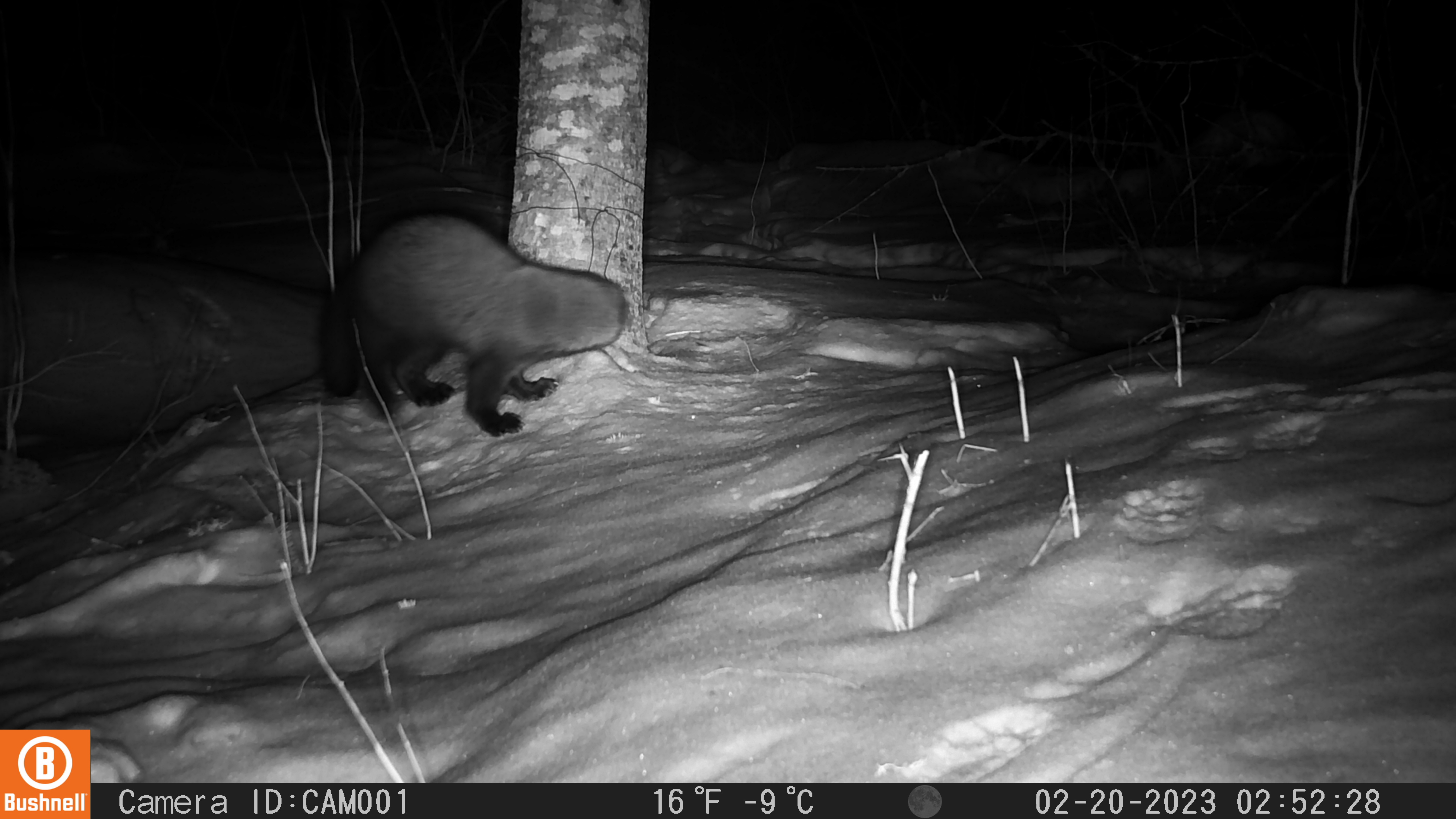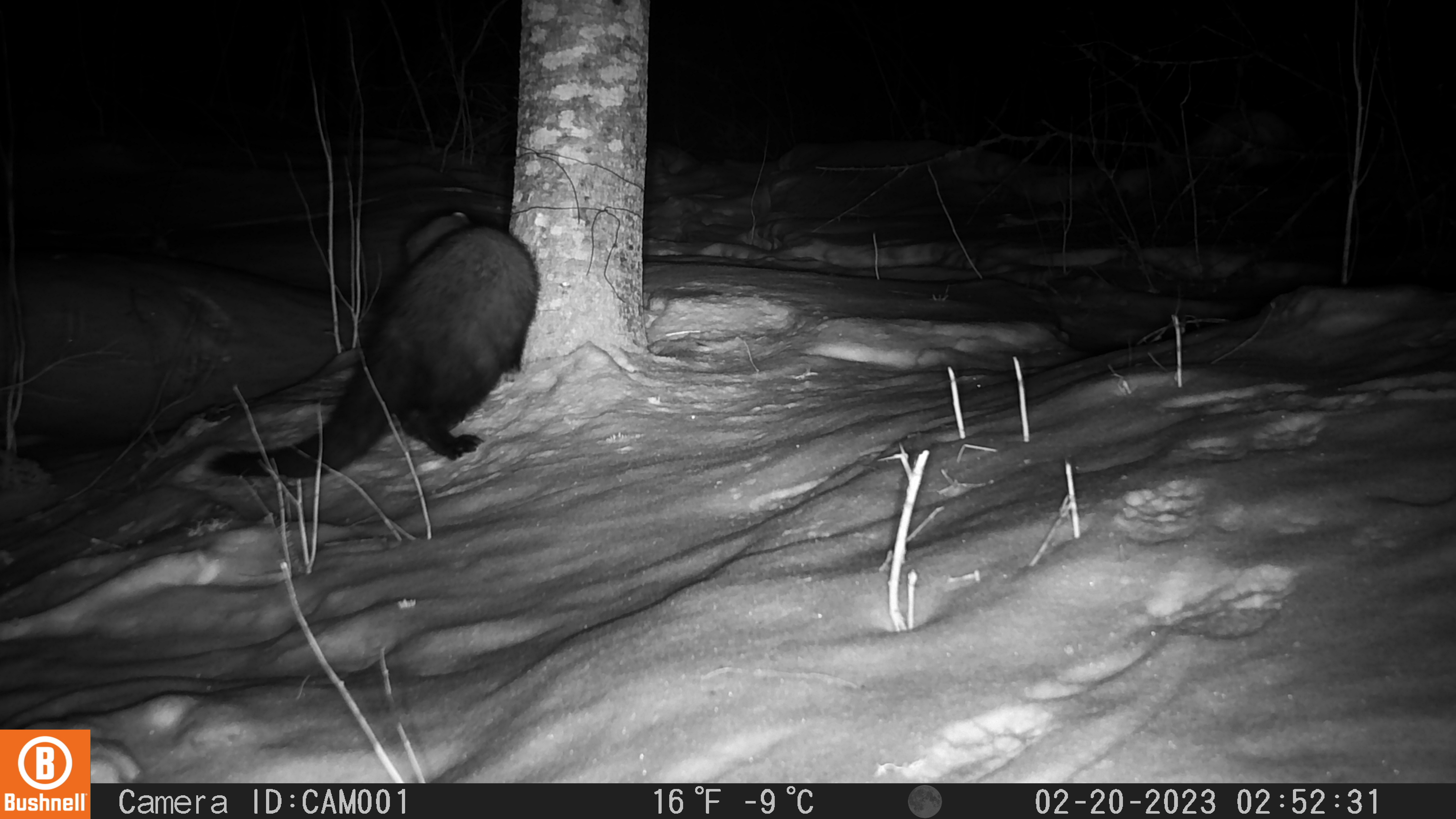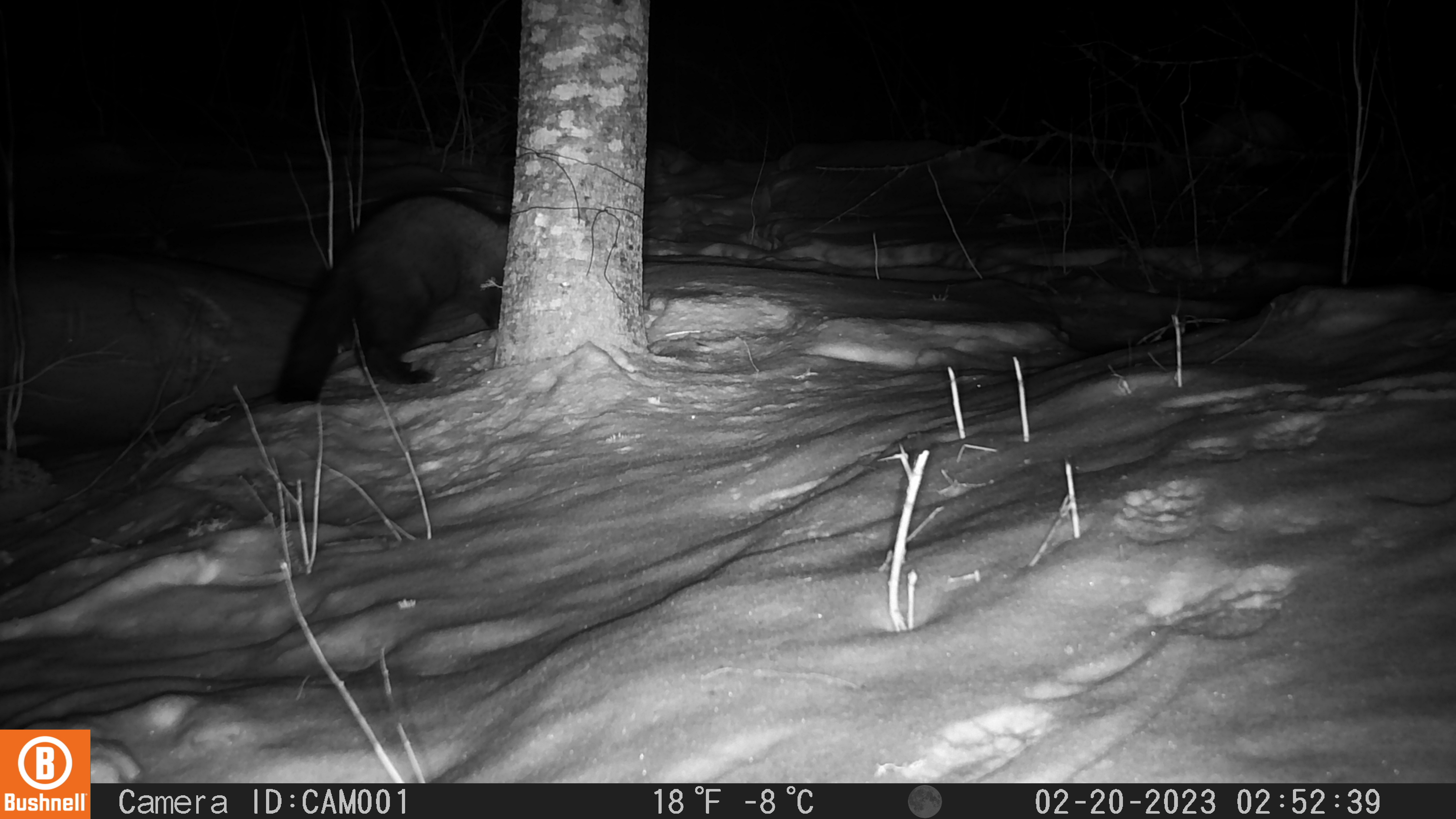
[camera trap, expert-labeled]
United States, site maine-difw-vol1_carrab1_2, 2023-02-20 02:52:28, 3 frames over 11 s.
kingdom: Animalia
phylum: Chordata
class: Mammalia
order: Carnivora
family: Mustelidae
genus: Pekania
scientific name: Pekania pennanti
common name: fisher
Fisher (Pekania pennanti).